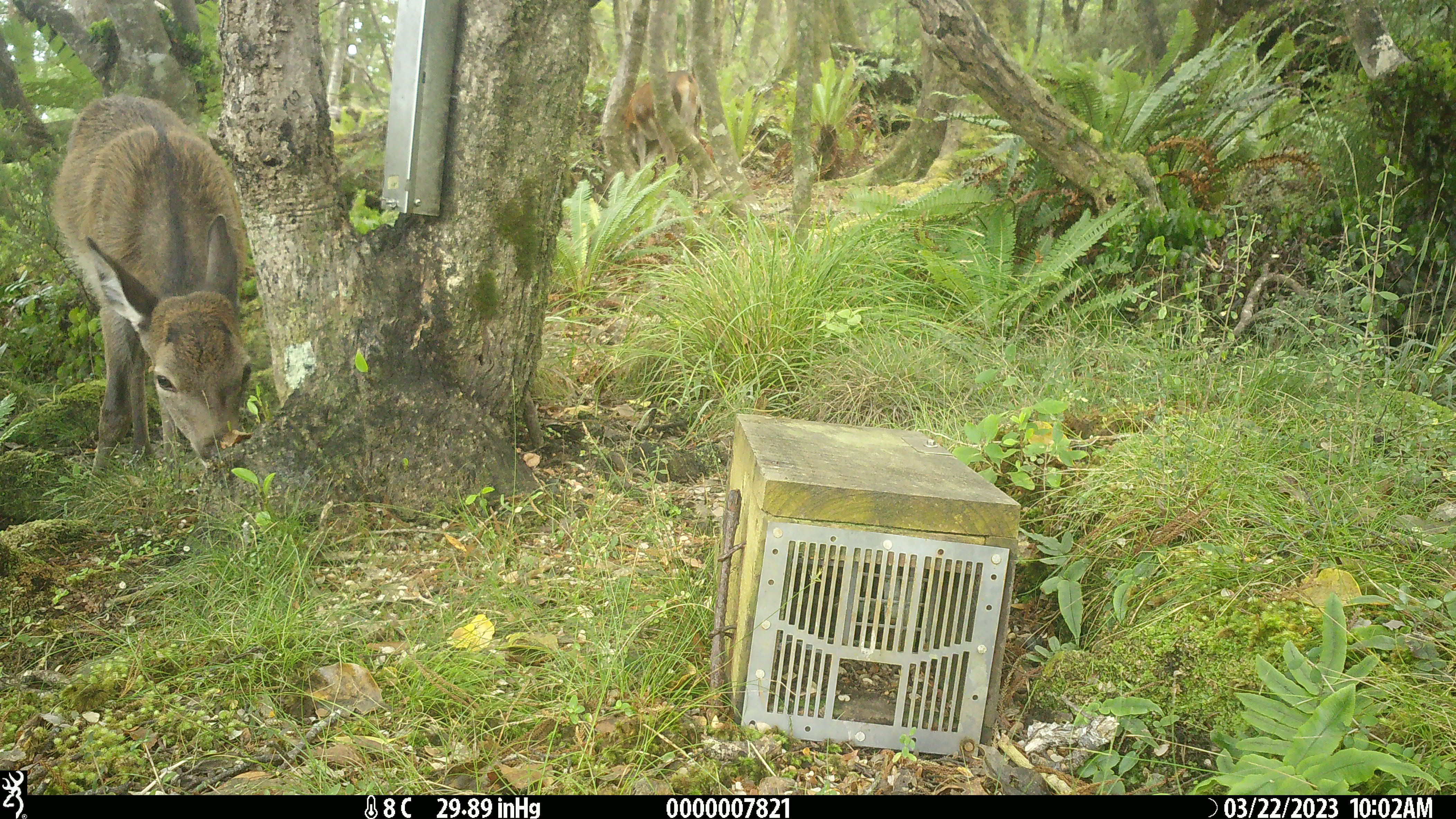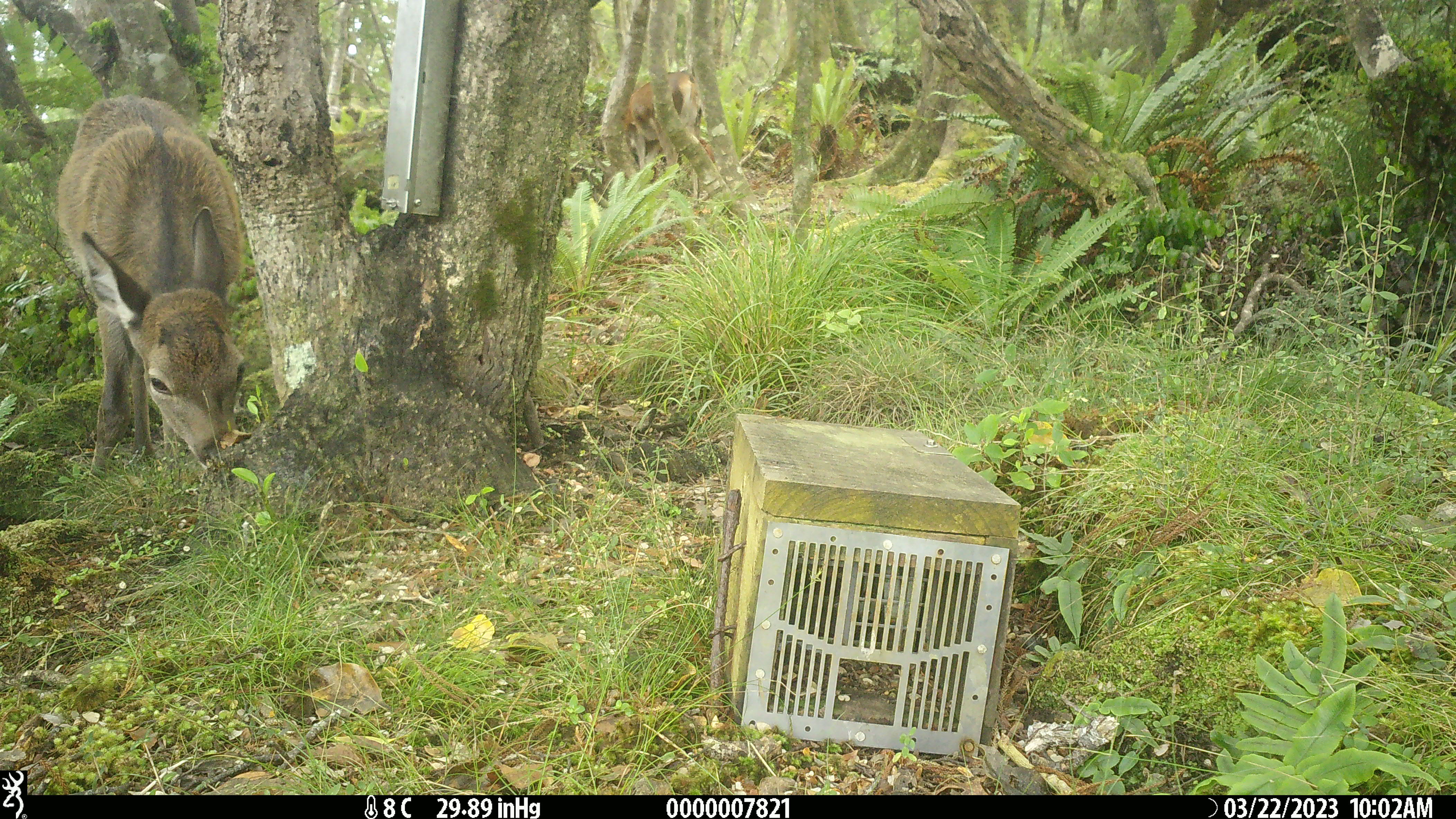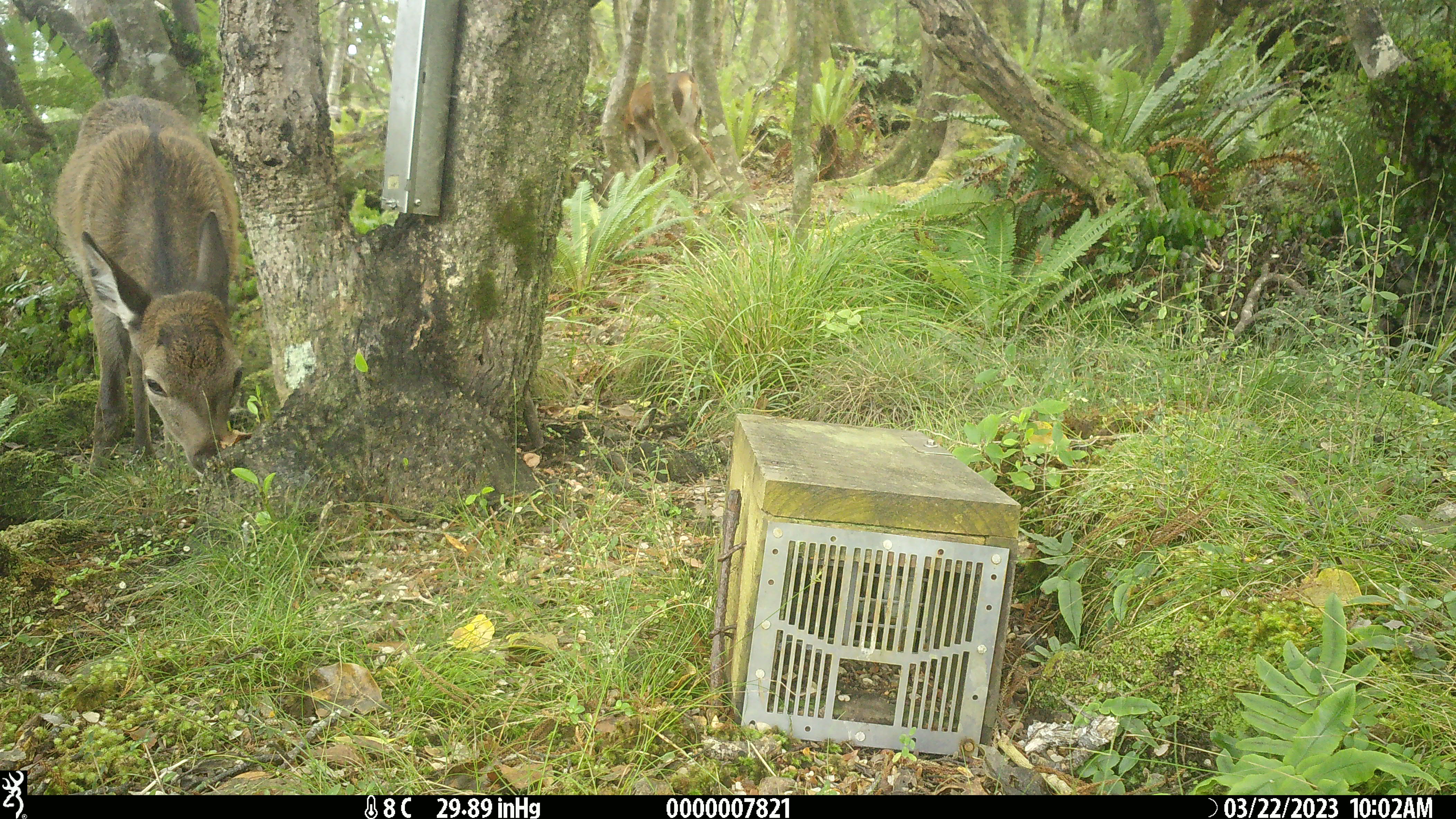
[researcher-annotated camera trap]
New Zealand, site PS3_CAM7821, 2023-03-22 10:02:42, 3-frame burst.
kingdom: Animalia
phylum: Chordata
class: Mammalia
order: Artiodactyla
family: Cervidae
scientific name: Cervidae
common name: deer